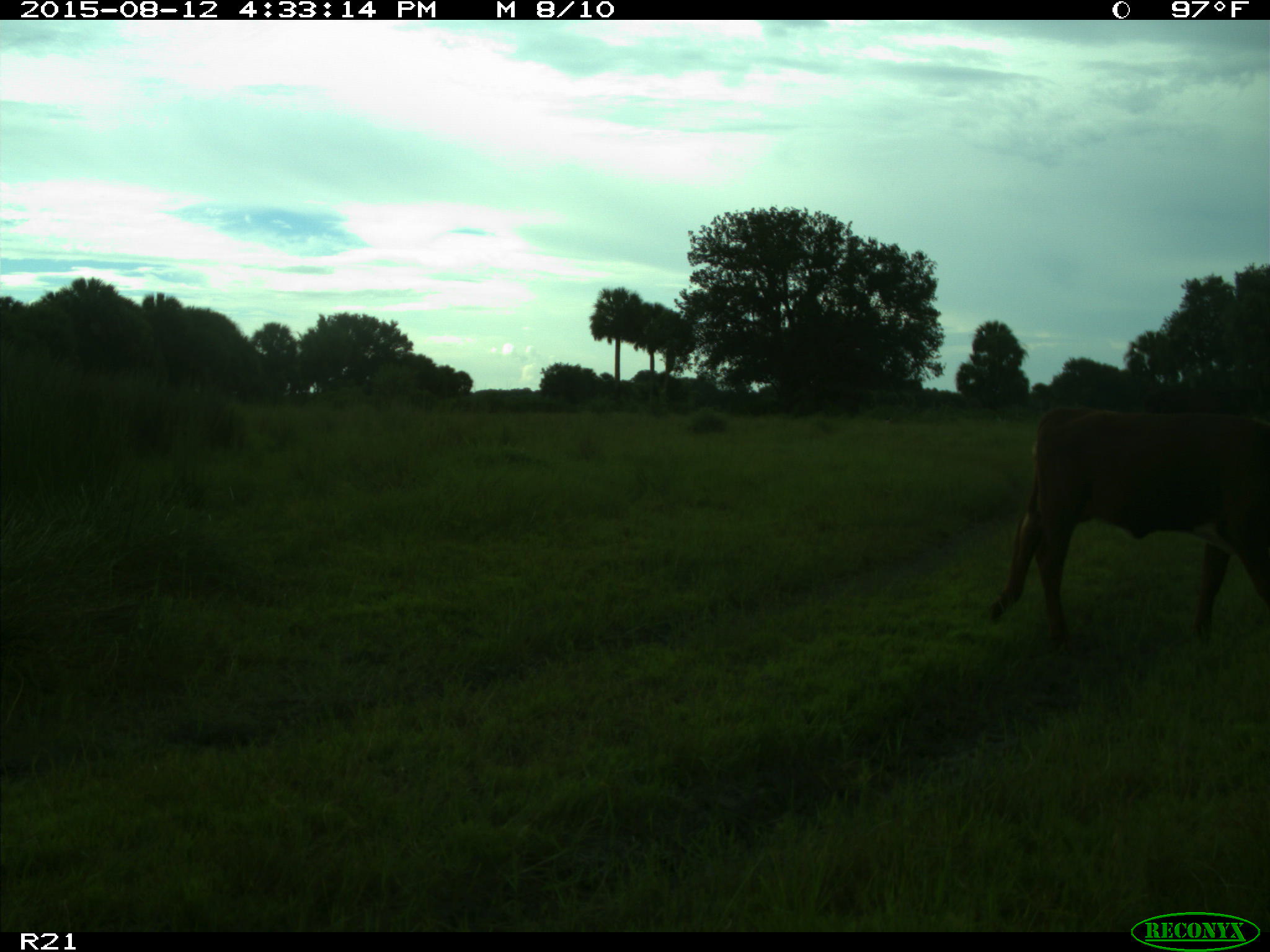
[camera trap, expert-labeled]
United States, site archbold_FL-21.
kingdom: Animalia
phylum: Chordata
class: Mammalia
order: Artiodactyla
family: Bovidae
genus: Bos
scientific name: Bos taurus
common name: domestic cow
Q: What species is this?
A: Bos taurus (domestic cow).